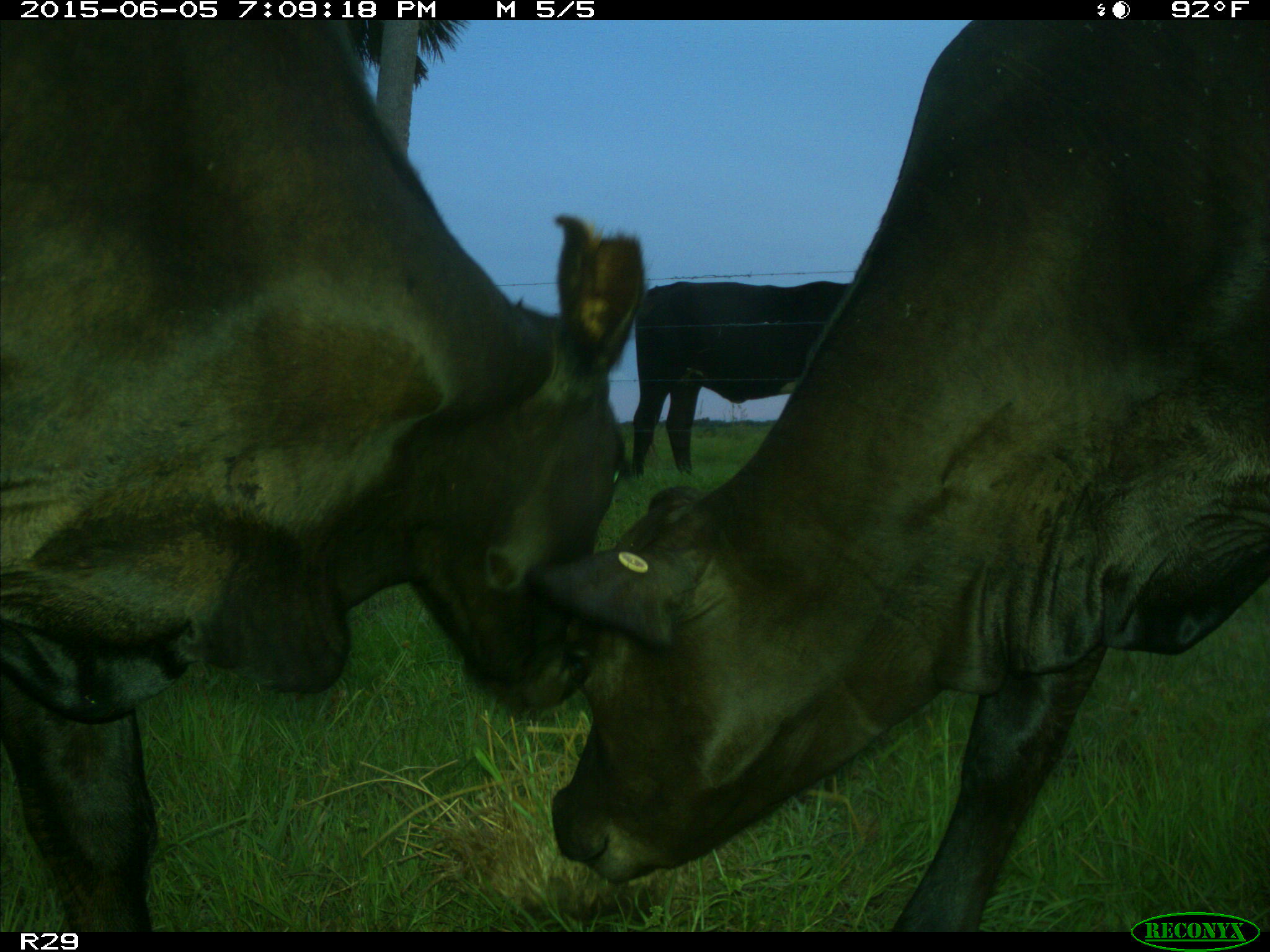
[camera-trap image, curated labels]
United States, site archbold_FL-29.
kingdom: Animalia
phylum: Chordata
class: Mammalia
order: Artiodactyla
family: Bovidae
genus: Bos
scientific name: Bos taurus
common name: domestic cow